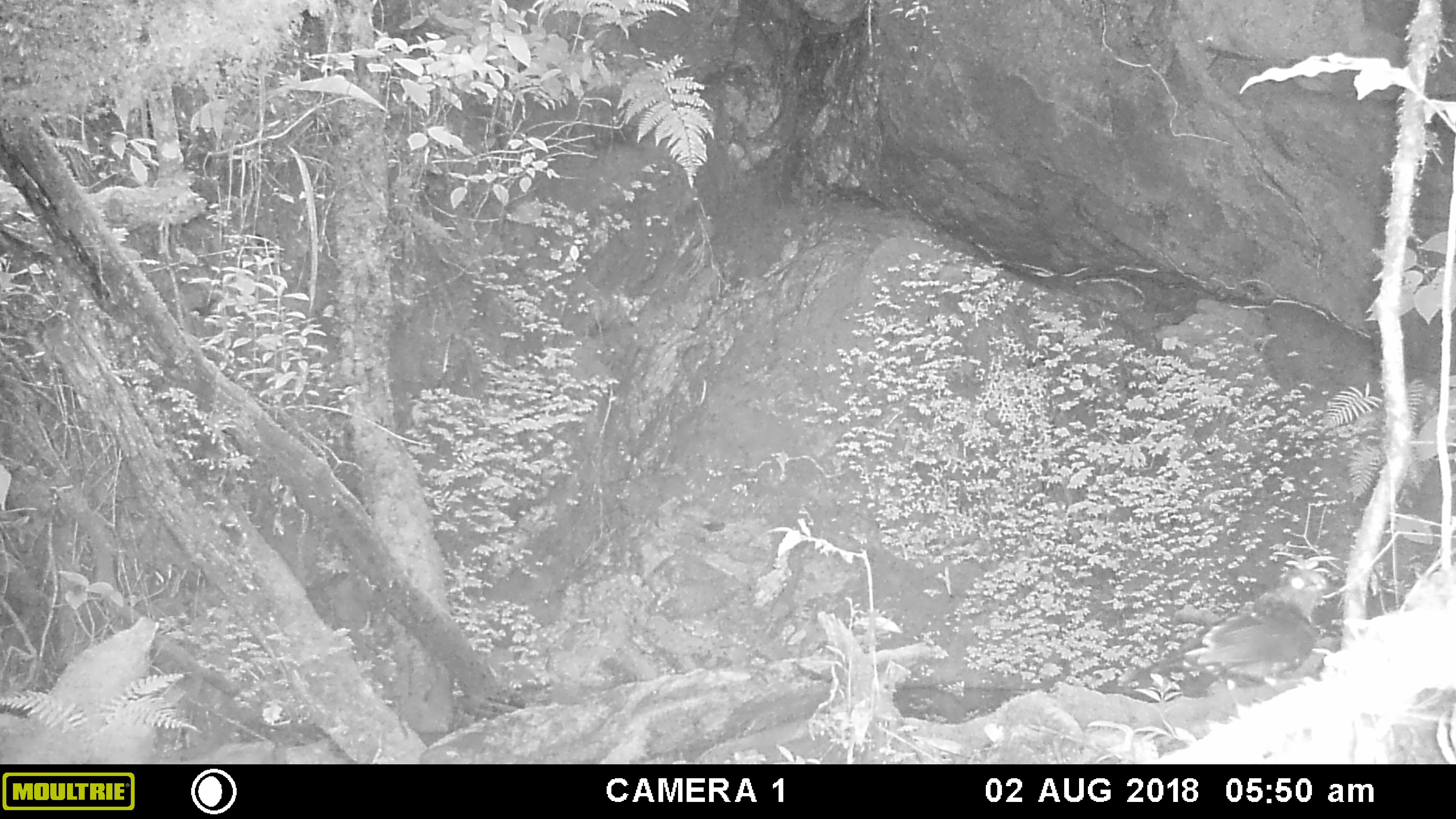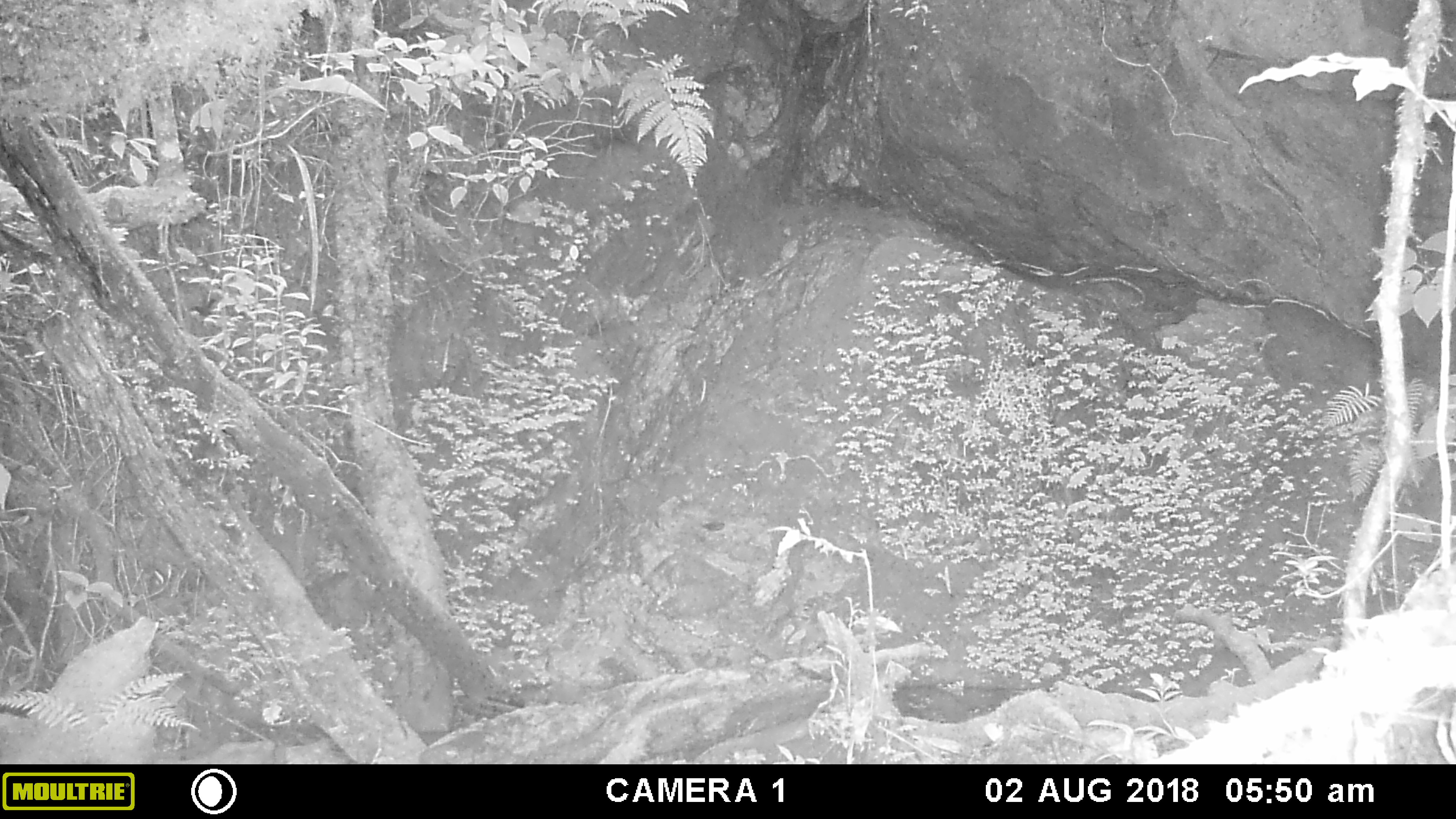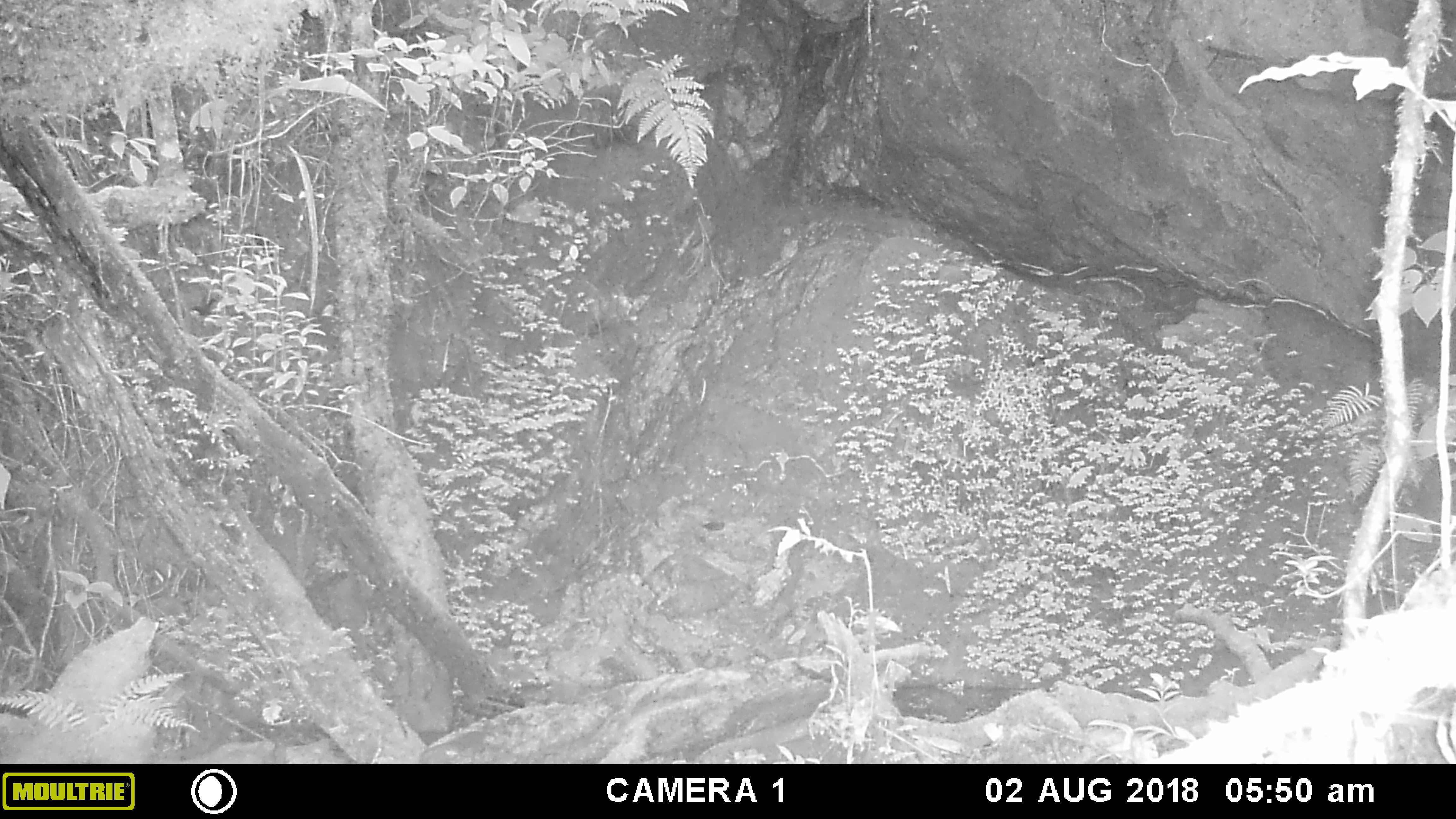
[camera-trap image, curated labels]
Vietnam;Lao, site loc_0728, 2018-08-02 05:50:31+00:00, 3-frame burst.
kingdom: Animalia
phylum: Chordata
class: Aves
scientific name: Aves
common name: bird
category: unidentified bird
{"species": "unidentified bird (bird) (Aves)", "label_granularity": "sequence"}